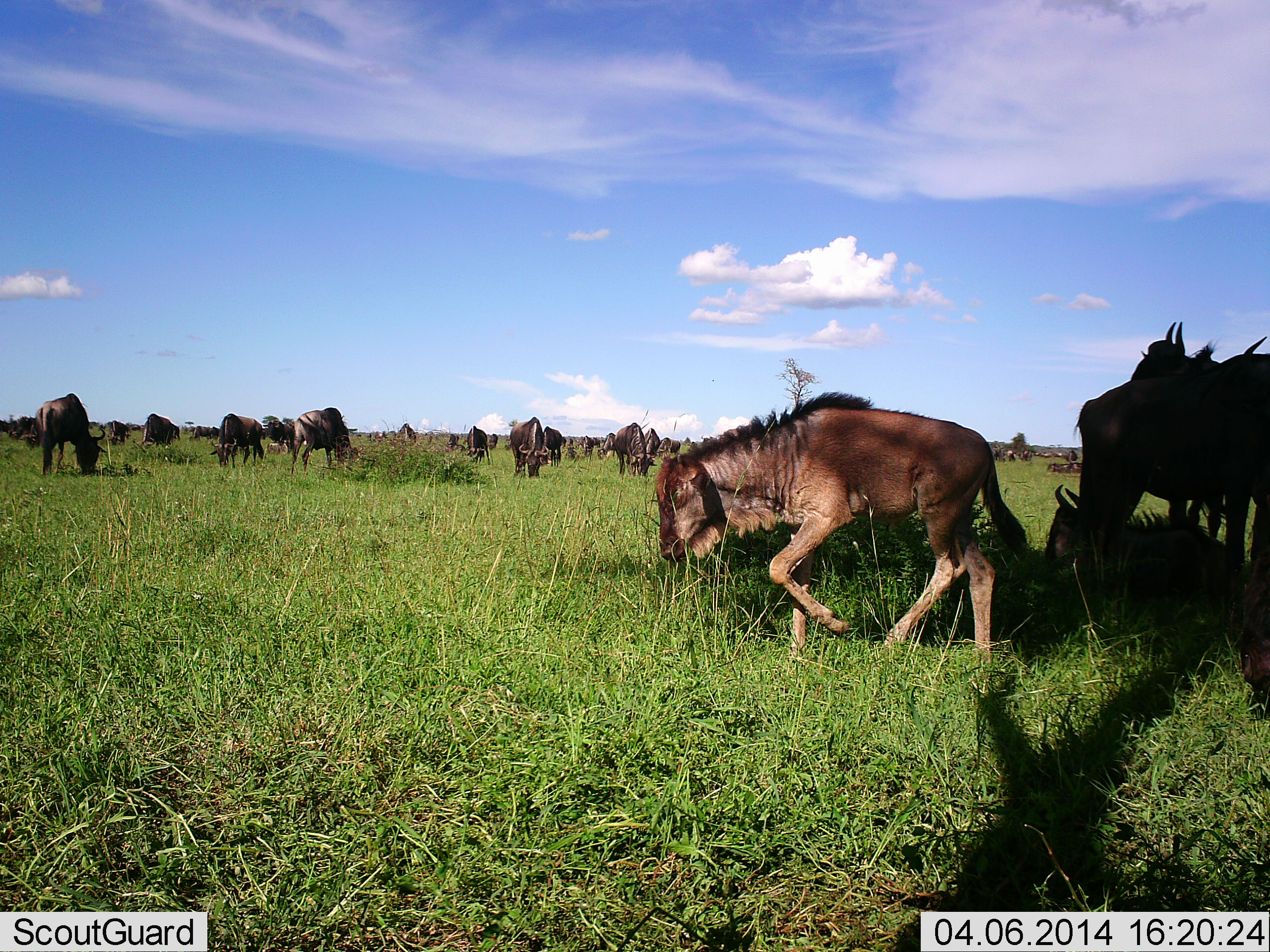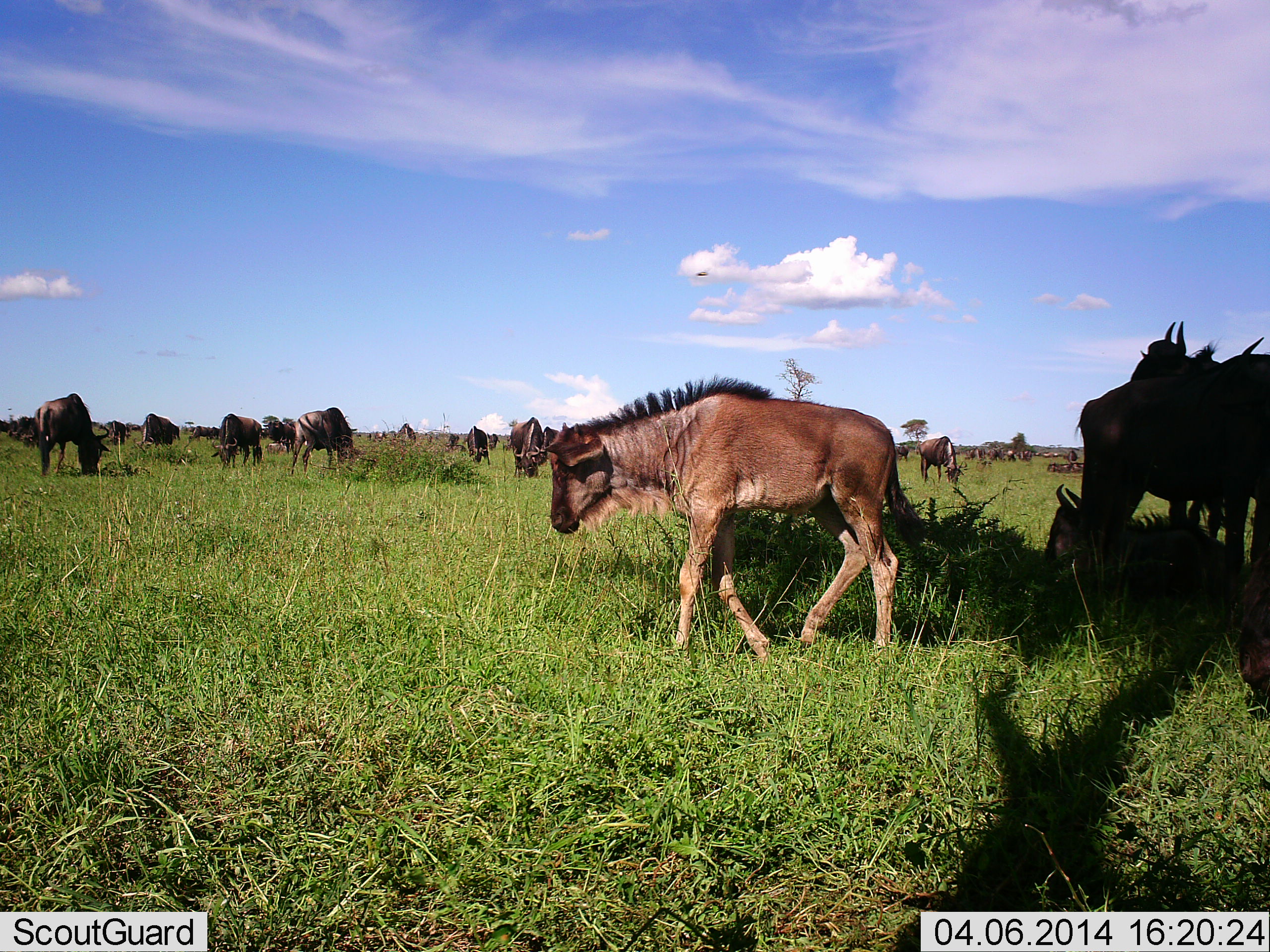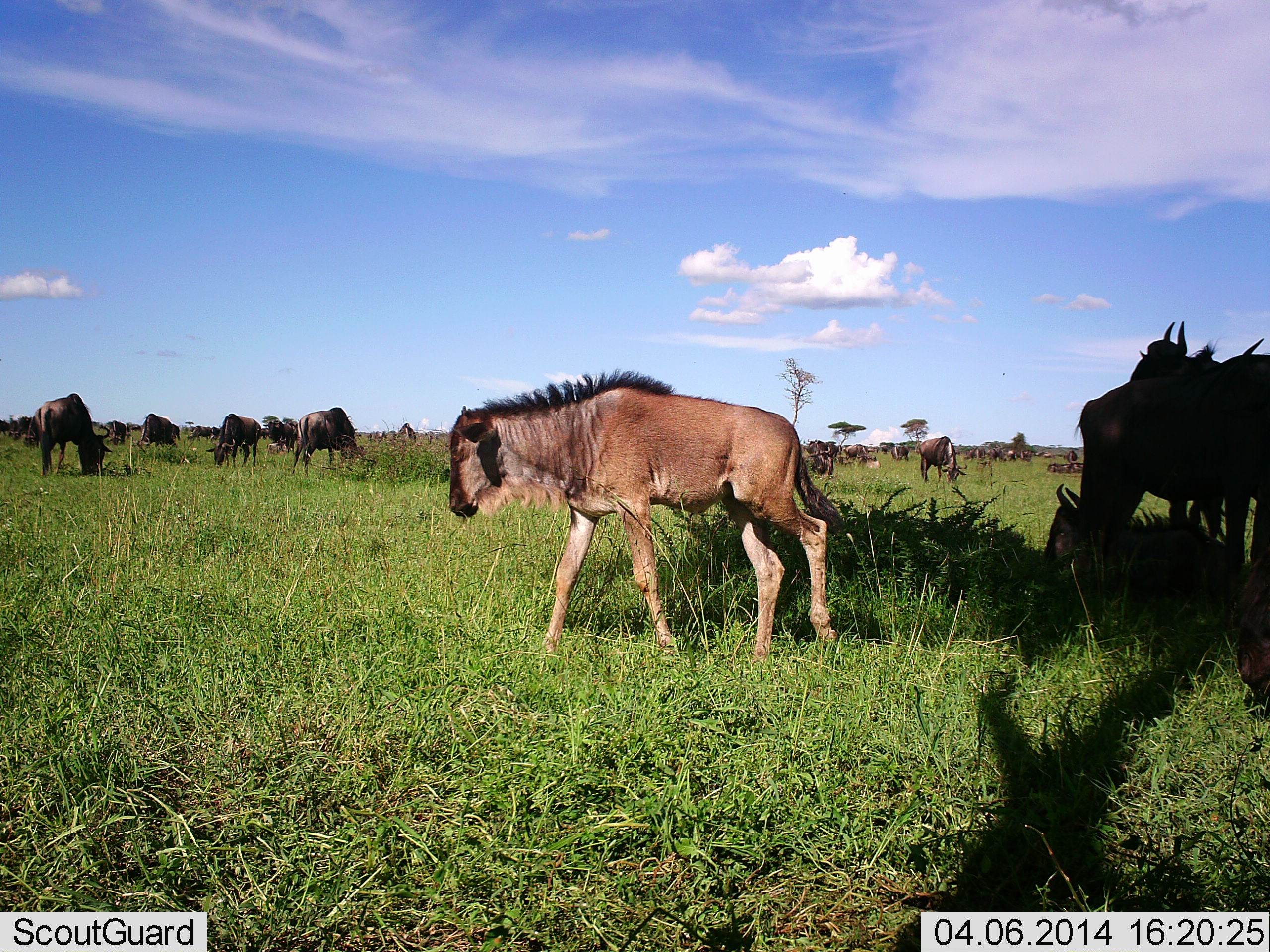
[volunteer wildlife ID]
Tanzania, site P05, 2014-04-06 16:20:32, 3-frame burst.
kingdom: Animalia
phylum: Chordata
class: Mammalia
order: Artiodactyla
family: Bovidae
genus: Connochaetes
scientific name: Connochaetes taurinus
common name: blue wildebeest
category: wildebeest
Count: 11-50.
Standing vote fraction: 30%.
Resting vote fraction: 20%.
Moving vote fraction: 60%.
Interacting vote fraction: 0%.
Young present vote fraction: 50%.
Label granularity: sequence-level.